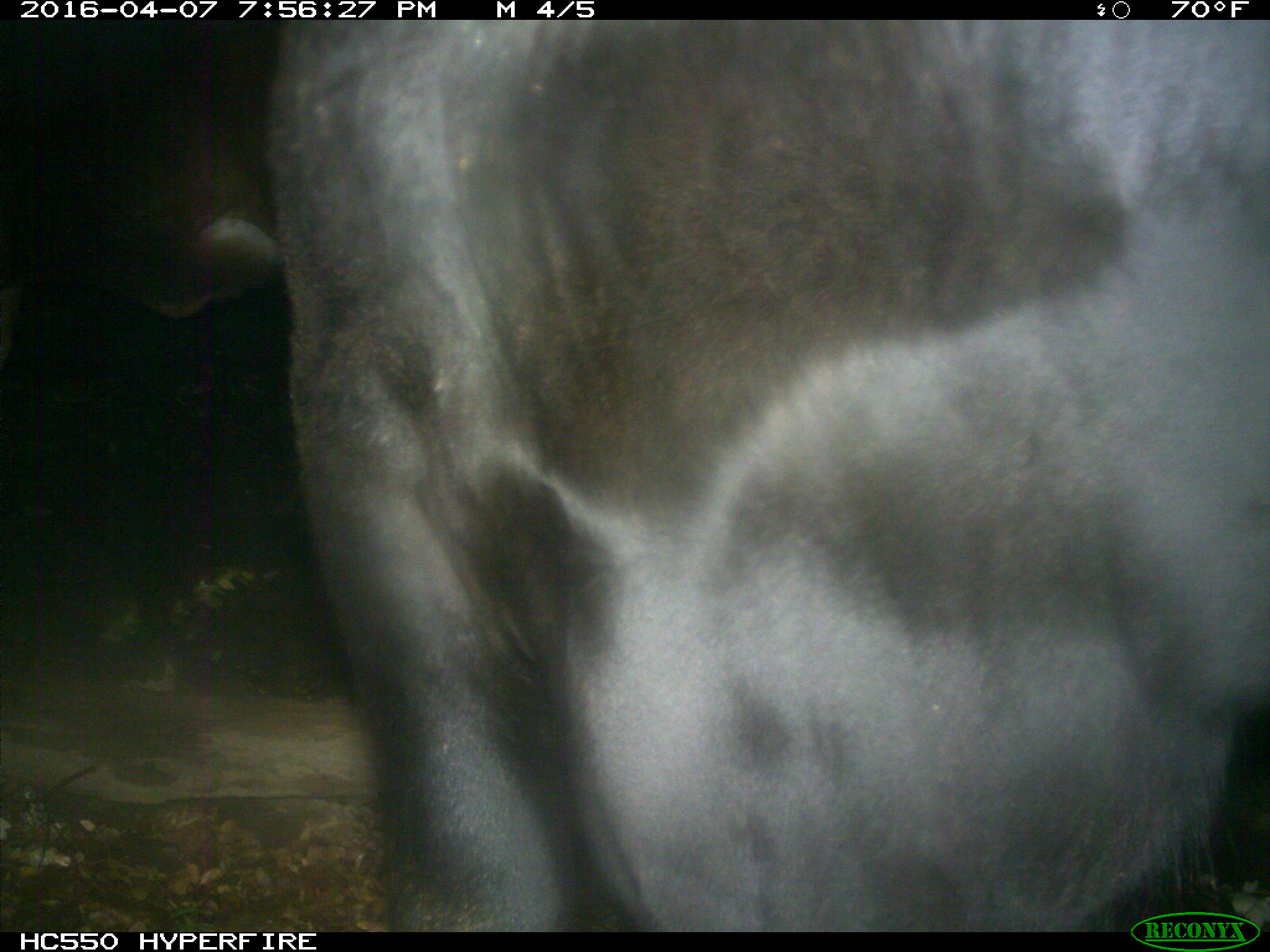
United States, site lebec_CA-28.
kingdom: Animalia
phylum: Chordata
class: Mammalia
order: Artiodactyla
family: Bovidae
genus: Bos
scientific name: Bos taurus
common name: domestic cow